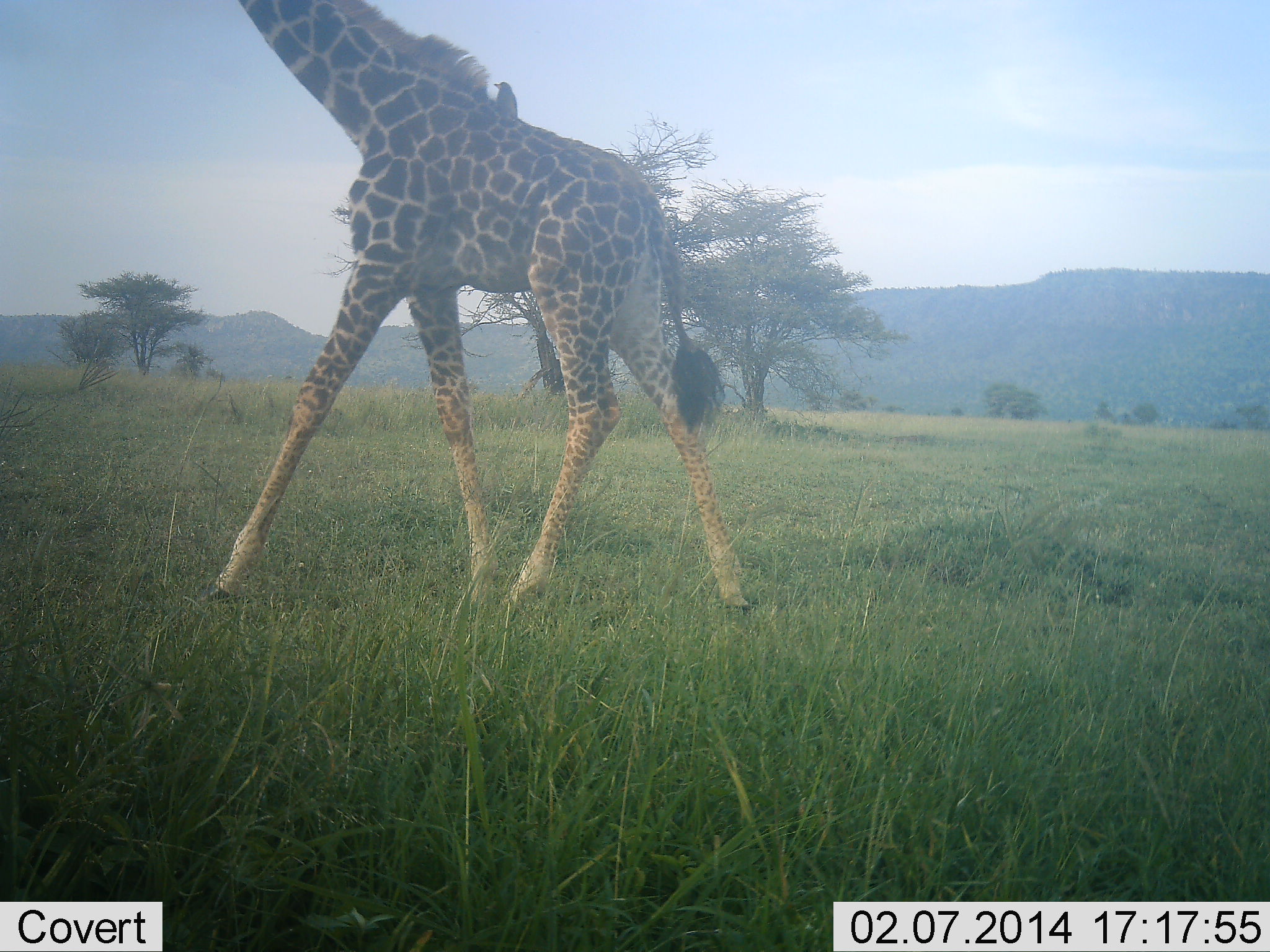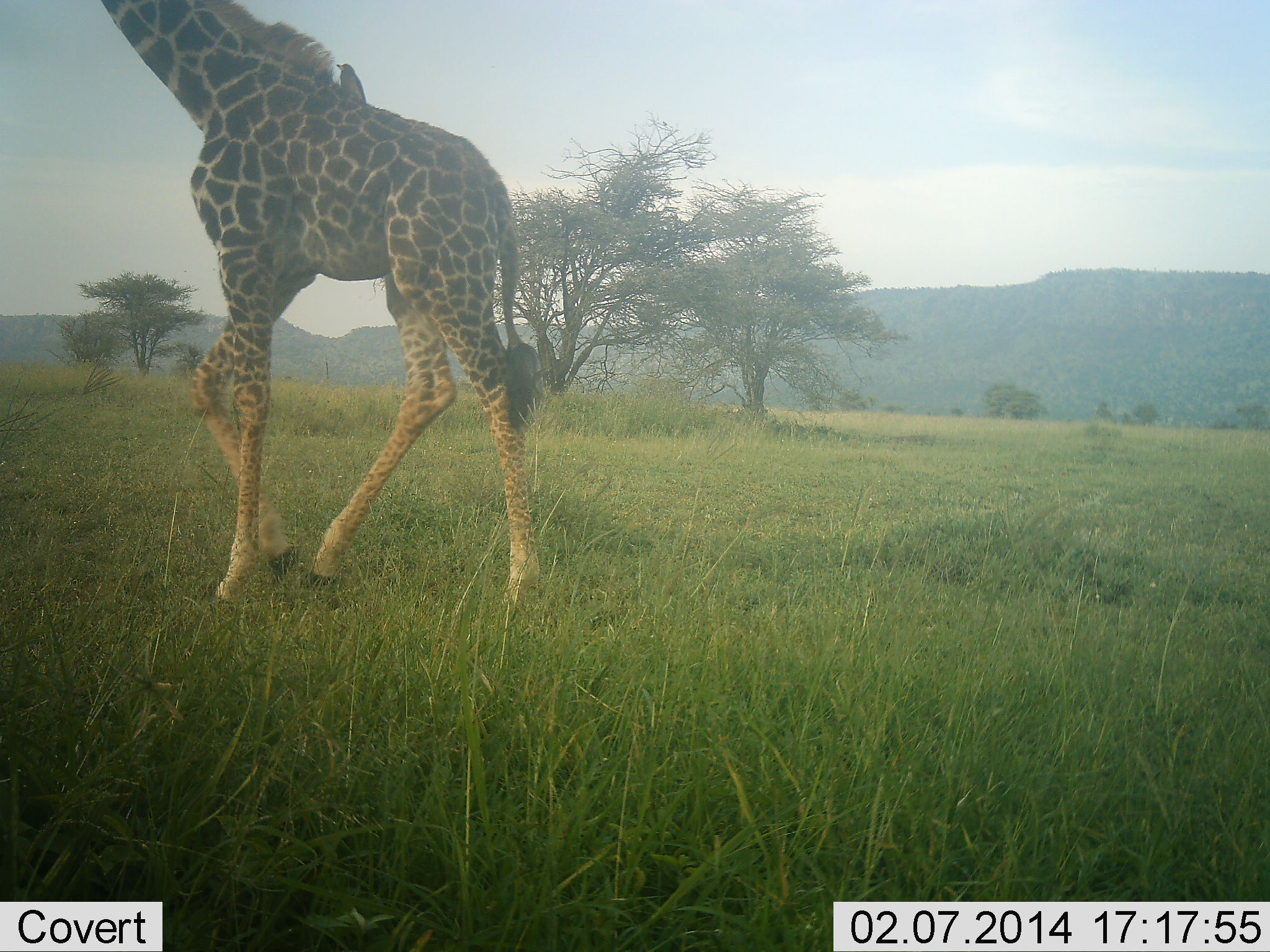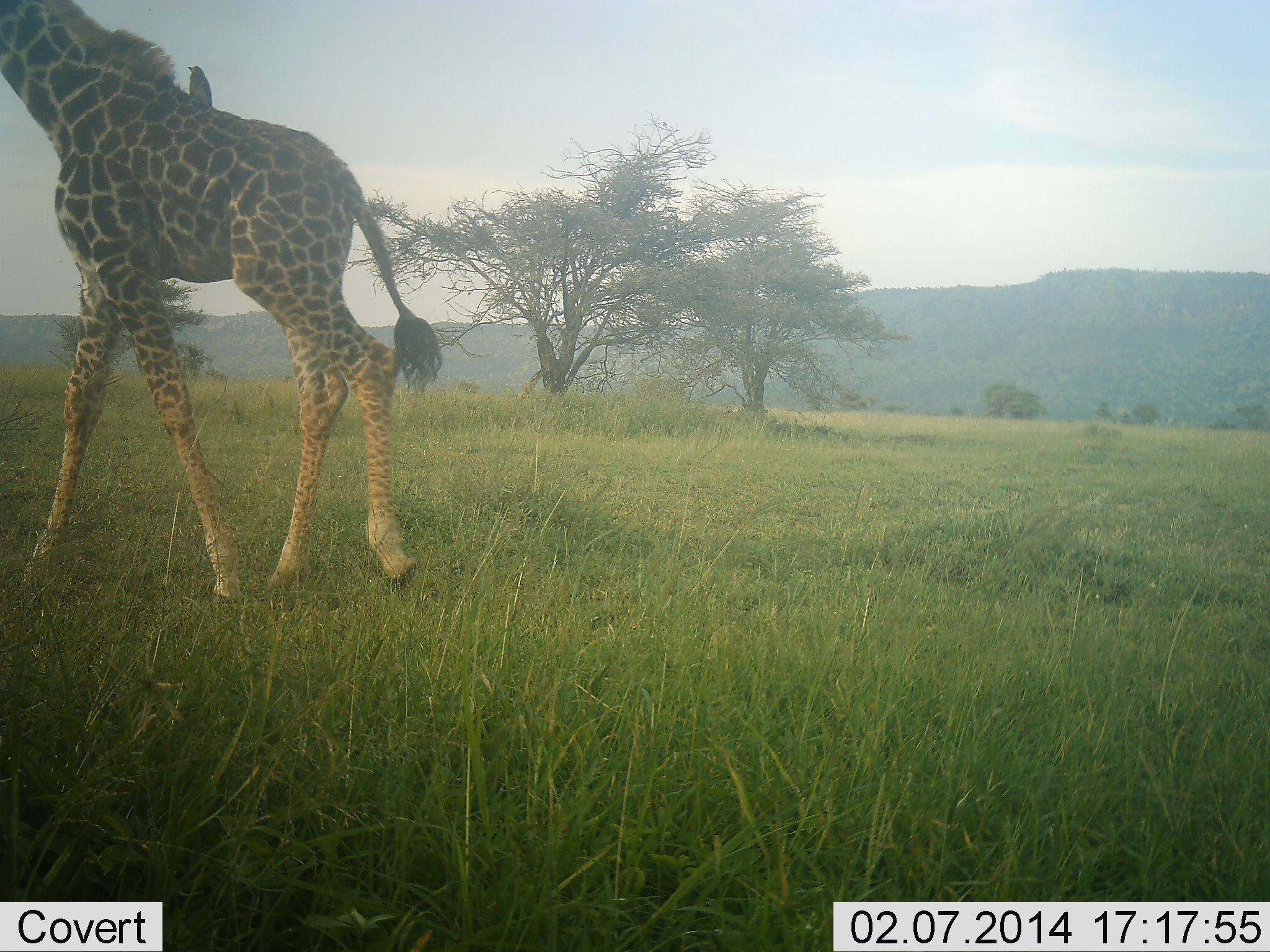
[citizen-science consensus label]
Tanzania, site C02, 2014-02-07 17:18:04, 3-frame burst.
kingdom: Animalia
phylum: Chordata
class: Mammalia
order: Artiodactyla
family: Giraffidae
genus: Giraffa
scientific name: Giraffa camelopardalis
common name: giraffe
Giraffe (Giraffa camelopardalis), count 1. Behavior (volunteer vote fractions): standing 6%, resting 0%, moving 100%, interacting 0%. Young present (vote fraction): 0%. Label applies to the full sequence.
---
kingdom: Animalia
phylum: Chordata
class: Aves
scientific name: Aves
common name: bird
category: otherbird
Otherbird (bird) (Aves), count 1. Behavior (volunteer vote fractions): standing 40%, resting 40%, moving 10%, interacting 20%. Young present (vote fraction): 0%. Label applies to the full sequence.